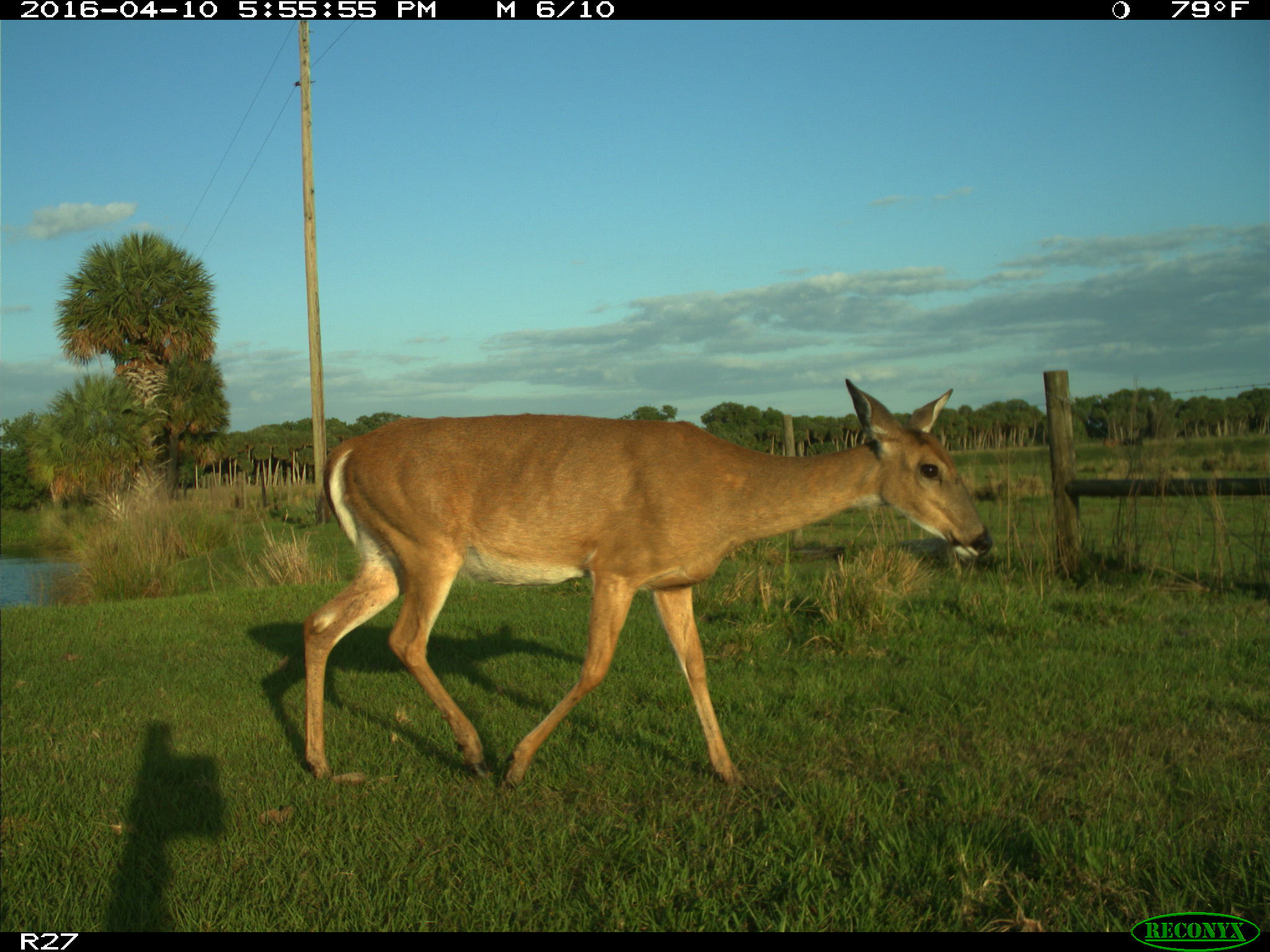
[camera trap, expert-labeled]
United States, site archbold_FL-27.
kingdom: Animalia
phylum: Chordata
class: Mammalia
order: Artiodactyla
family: Cervidae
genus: Odocoileus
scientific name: Odocoileus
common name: deer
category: unidentified deer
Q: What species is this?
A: Unidentified deer (deer) (Odocoileus).